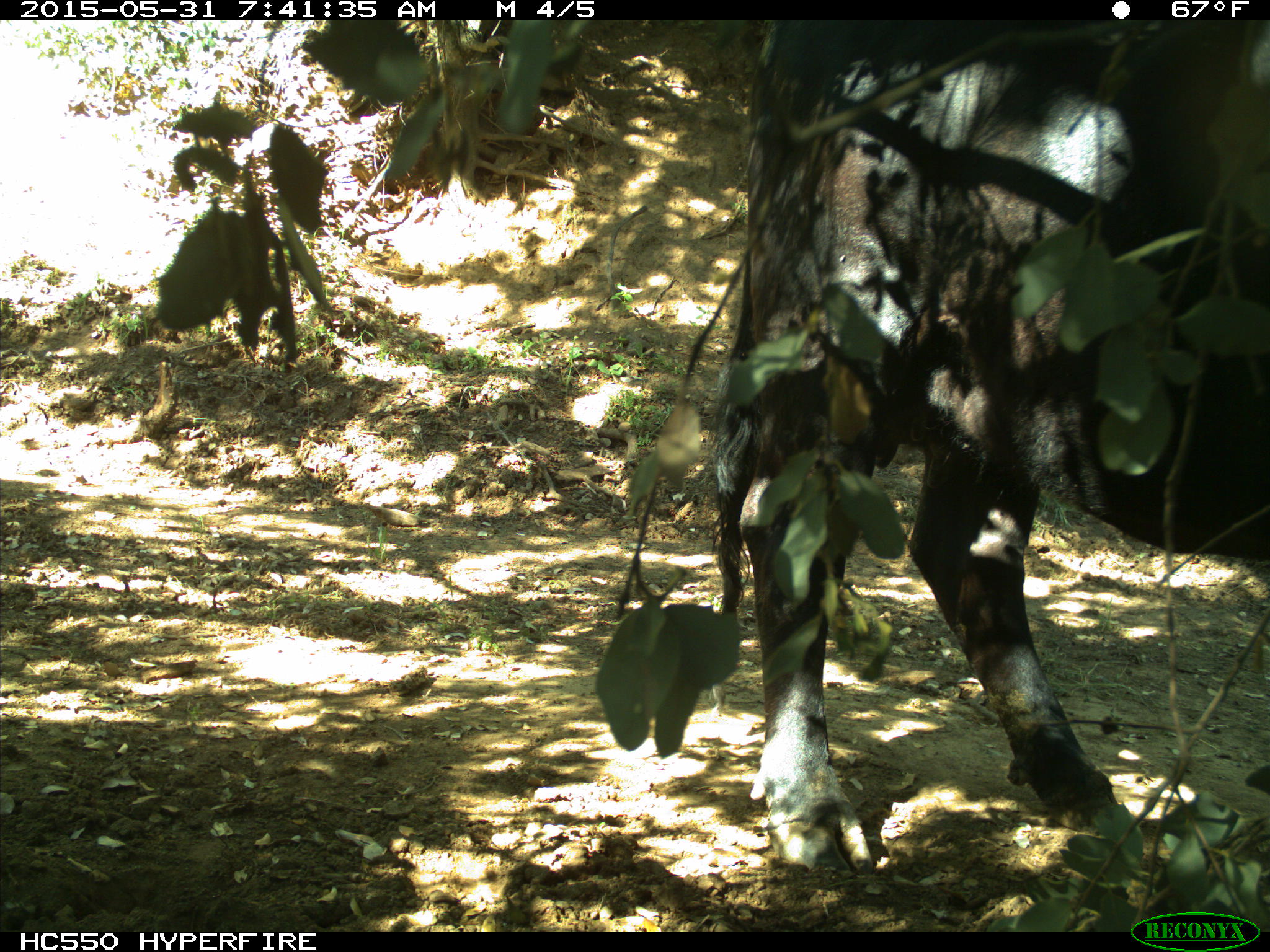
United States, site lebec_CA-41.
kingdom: Animalia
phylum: Chordata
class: Mammalia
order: Artiodactyla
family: Bovidae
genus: Bos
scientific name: Bos taurus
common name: domestic cow